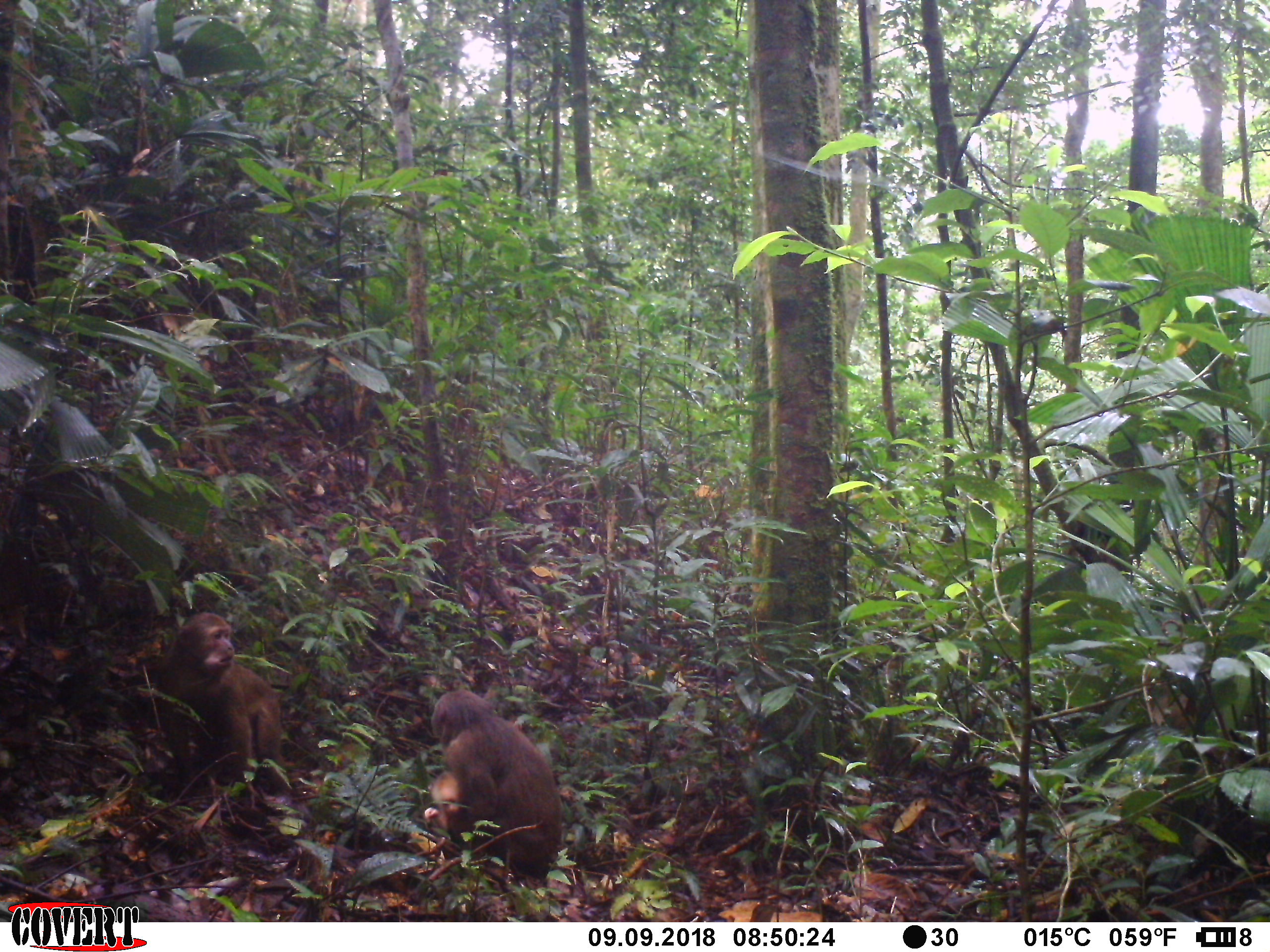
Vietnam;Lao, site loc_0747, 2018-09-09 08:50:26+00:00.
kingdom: Animalia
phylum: Chordata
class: Mammalia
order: Primates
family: Cercopithecidae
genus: Macaca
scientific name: Macaca arctoides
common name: stump-tailed macaque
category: stump tailed macaque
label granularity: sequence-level